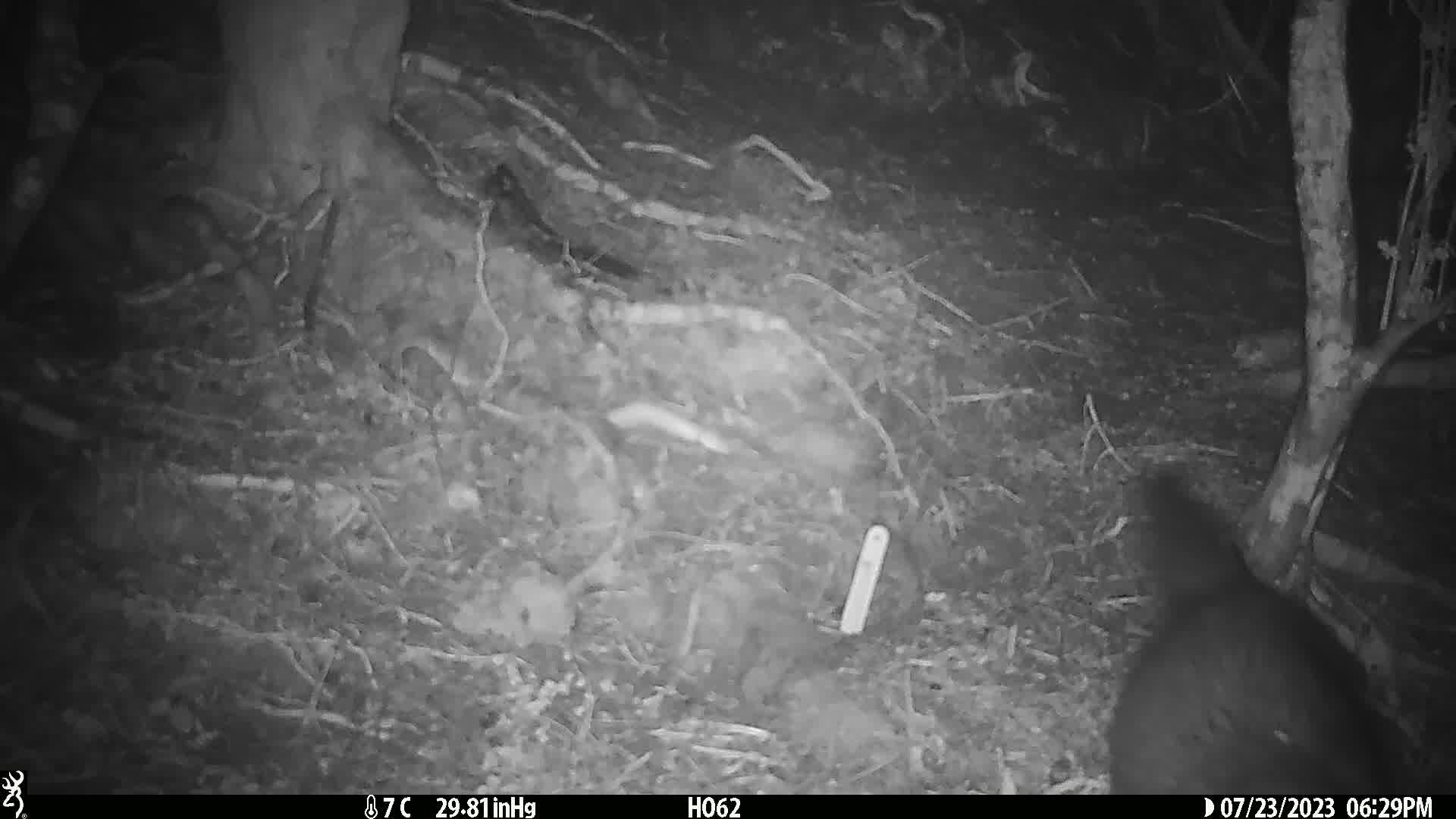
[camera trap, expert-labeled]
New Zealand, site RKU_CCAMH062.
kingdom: Animalia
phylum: Chordata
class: Mammalia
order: Diprotodontia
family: Phalangeridae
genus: Trichosurus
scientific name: Trichosurus vulpecula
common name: common brushtail possum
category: possum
Possum (common brushtail possum) (Trichosurus vulpecula).